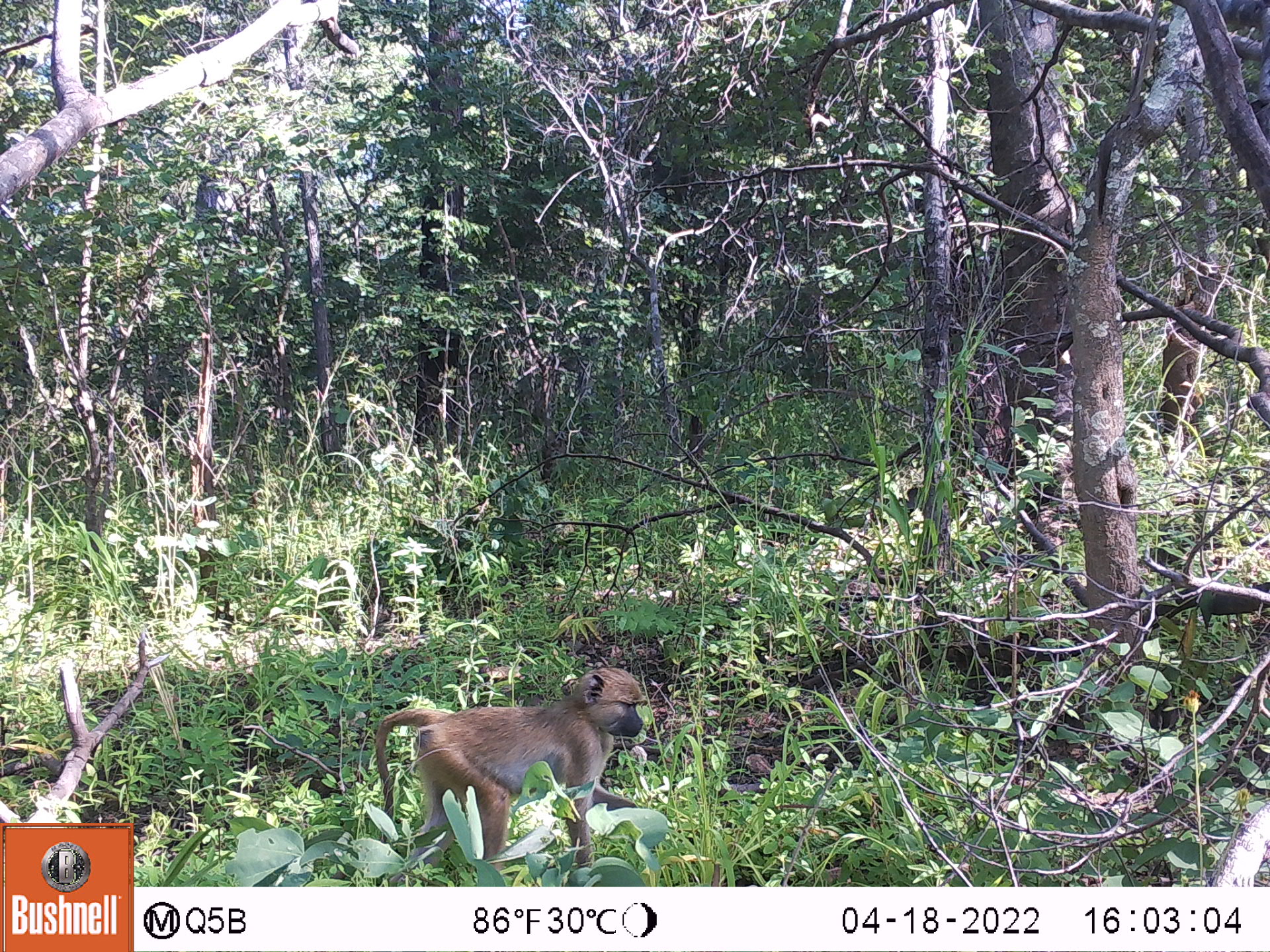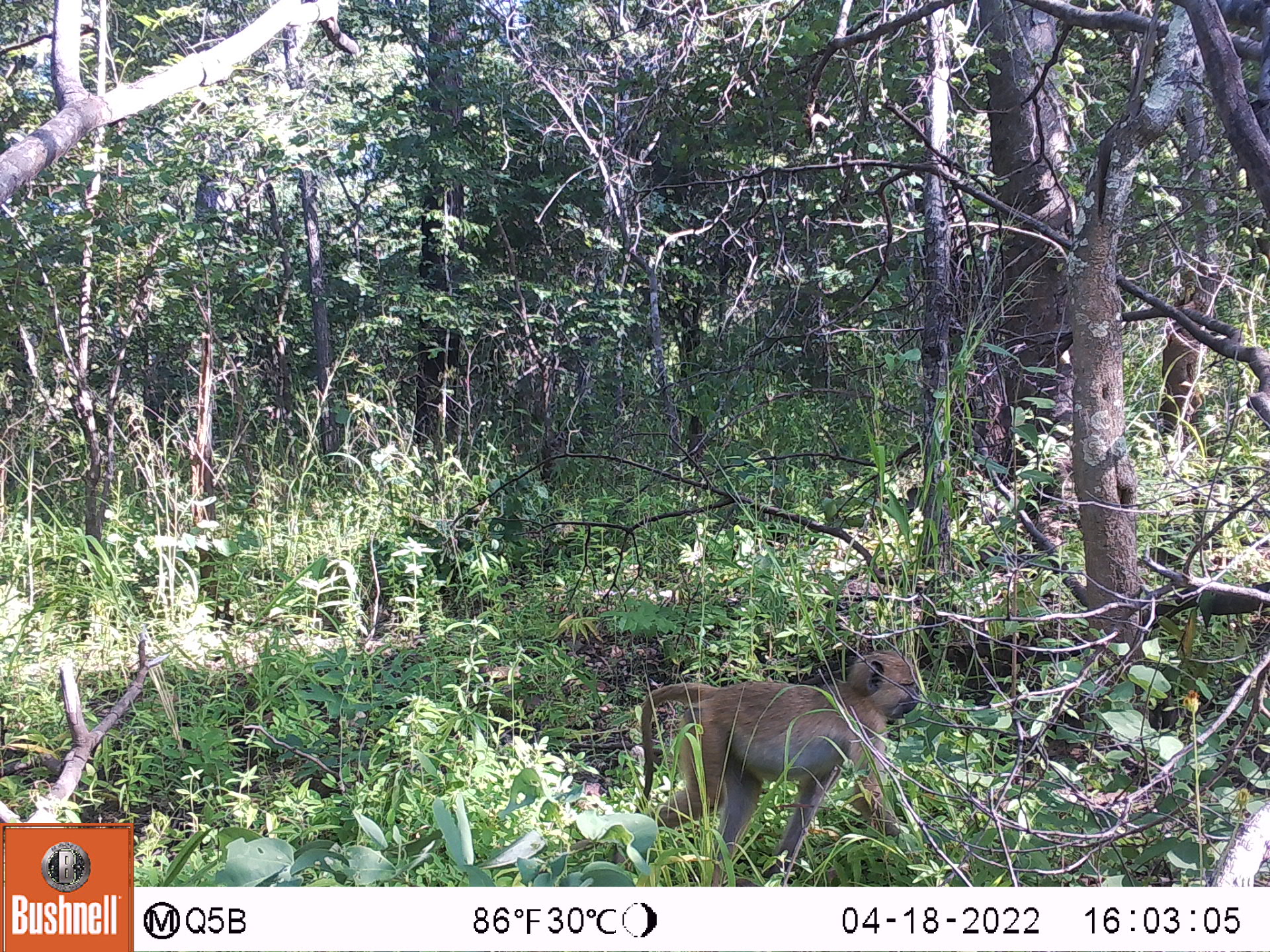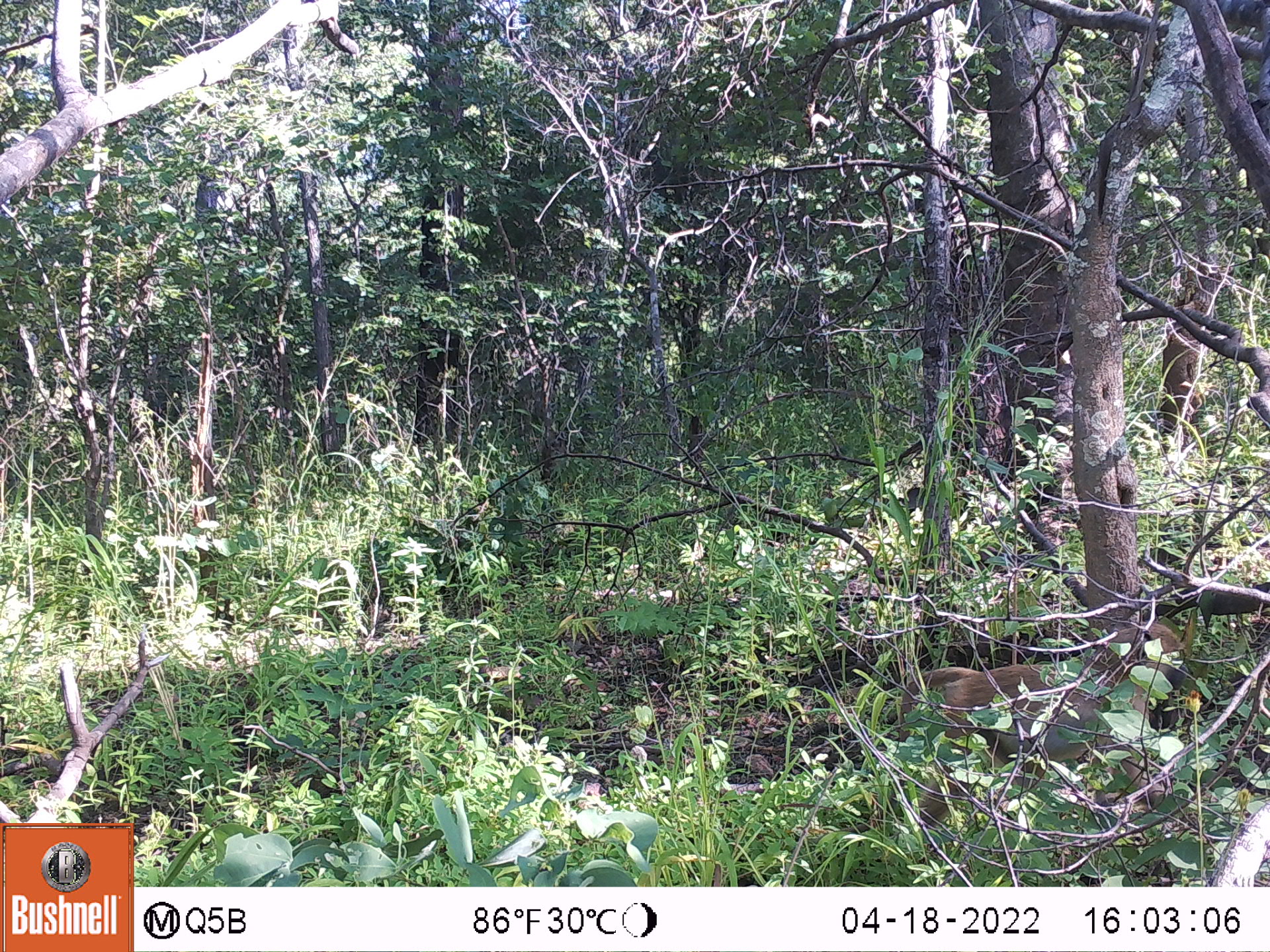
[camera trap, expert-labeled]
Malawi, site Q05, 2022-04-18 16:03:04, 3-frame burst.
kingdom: Animalia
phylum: Chordata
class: Mammalia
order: Primates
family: Cercopithecidae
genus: Papio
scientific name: Papio cynocephalus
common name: yellow baboon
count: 1